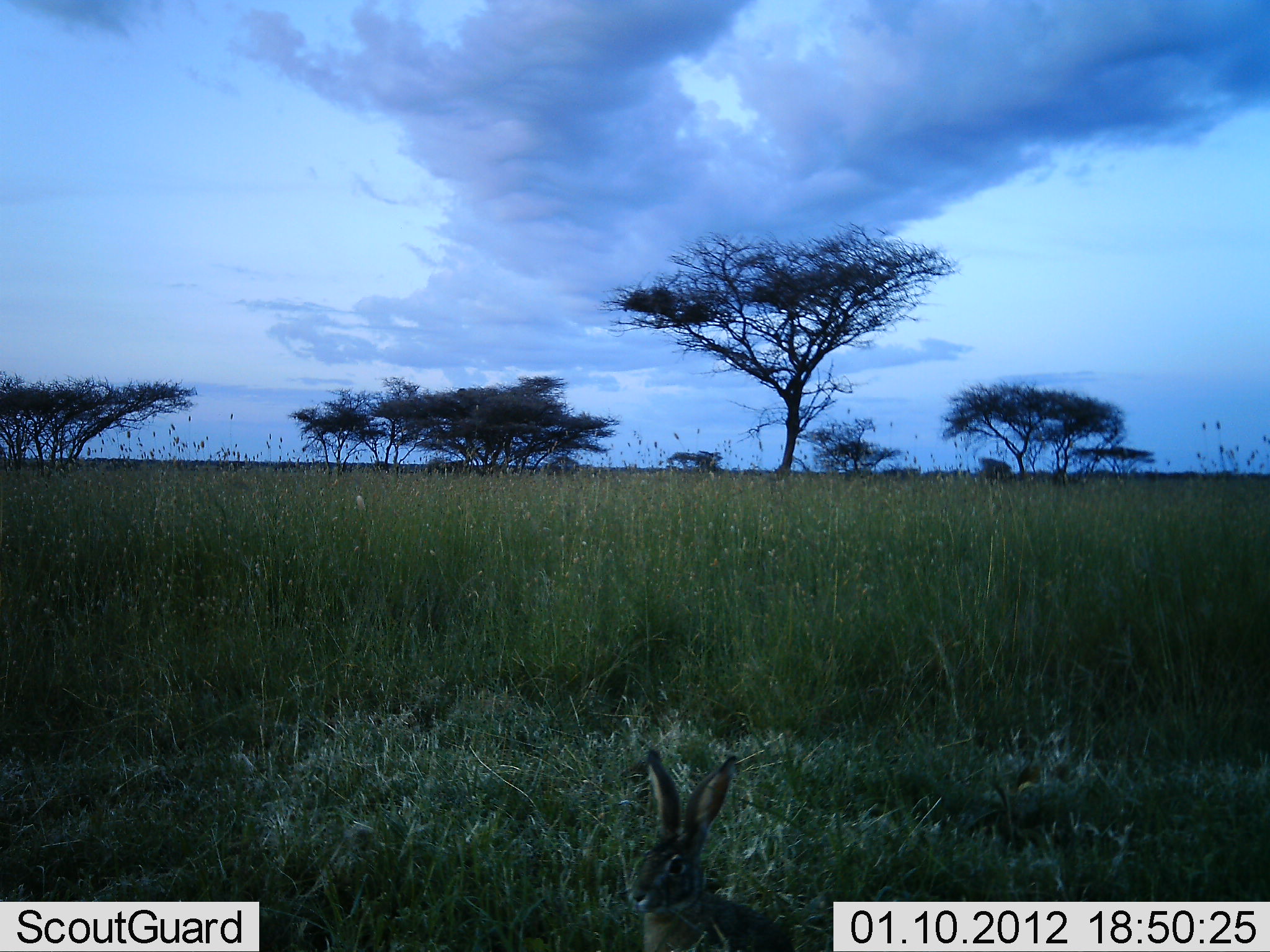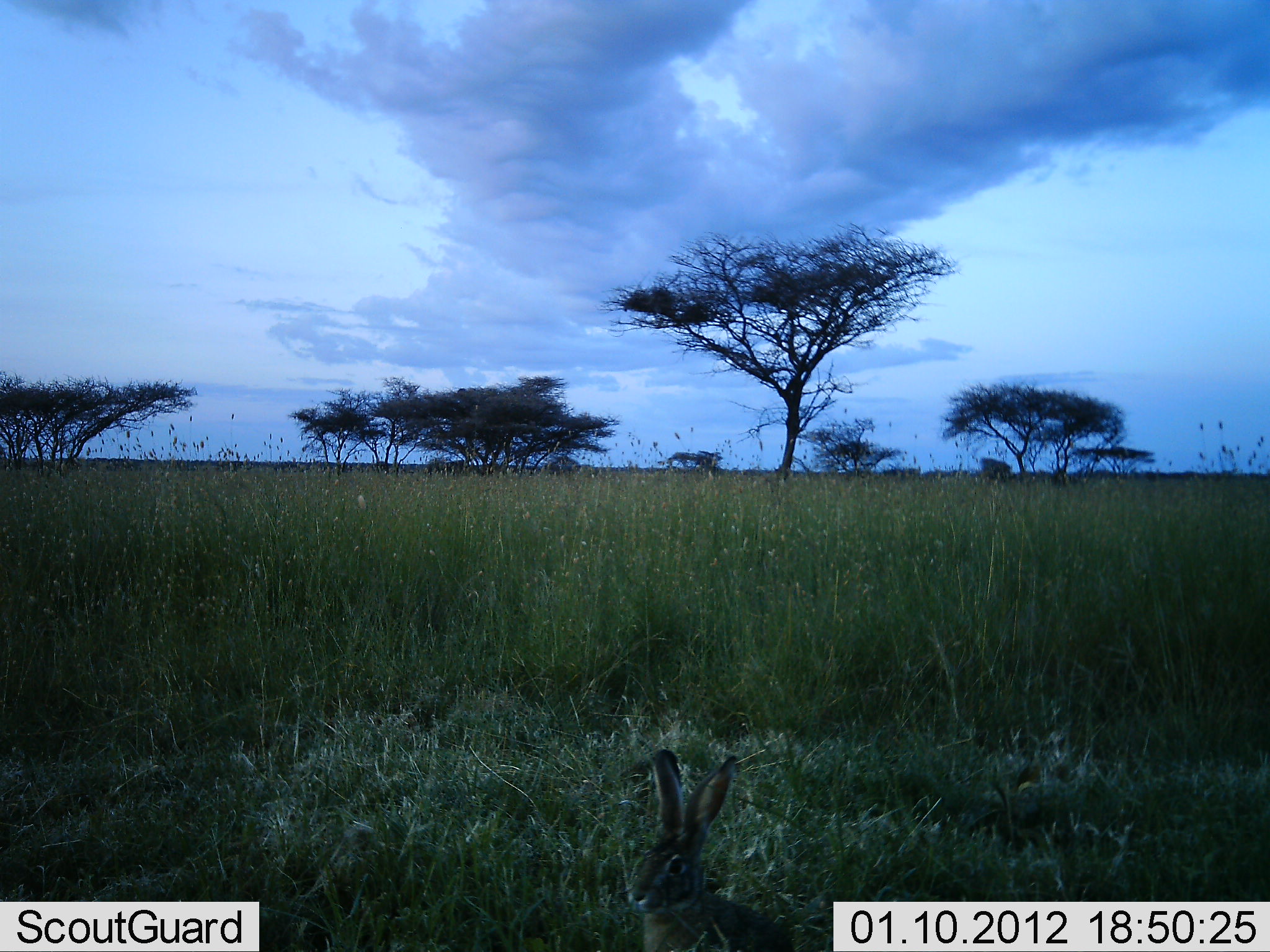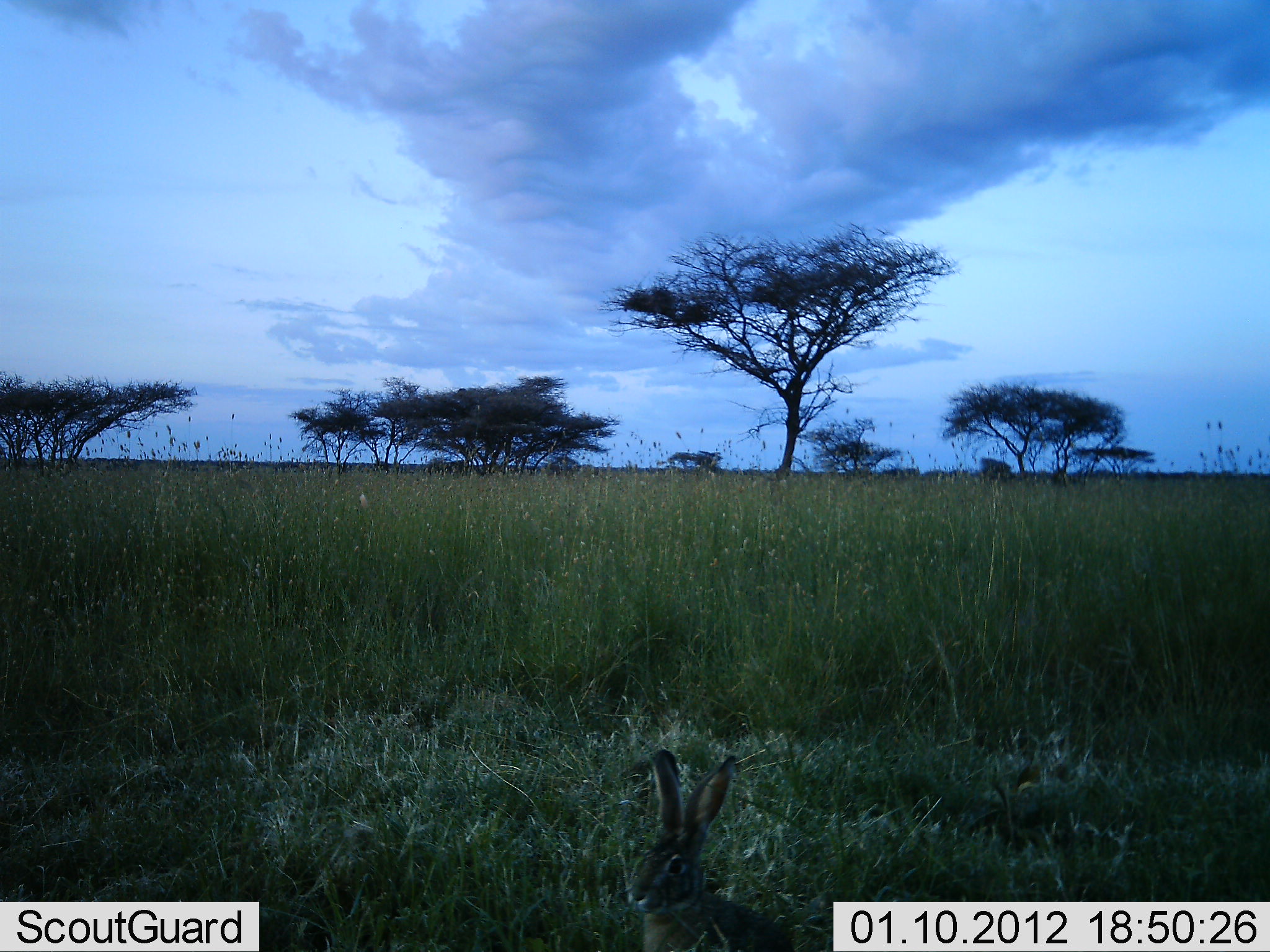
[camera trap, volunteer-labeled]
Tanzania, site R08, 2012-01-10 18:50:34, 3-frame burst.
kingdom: Animalia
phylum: Chordata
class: Mammalia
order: Lagomorpha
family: Leporidae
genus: Lepus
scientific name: Lepus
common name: hare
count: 1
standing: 74%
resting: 26%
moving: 0%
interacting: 0%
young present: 0%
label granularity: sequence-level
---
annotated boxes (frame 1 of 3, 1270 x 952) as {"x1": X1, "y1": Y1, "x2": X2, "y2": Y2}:
animal: {"x1": 626, "y1": 748, "x2": 793, "y2": 952}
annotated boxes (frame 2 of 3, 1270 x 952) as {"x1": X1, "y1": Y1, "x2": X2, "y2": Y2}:
animal: {"x1": 630, "y1": 750, "x2": 794, "y2": 952}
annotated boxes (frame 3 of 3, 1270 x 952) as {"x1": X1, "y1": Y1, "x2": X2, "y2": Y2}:
animal: {"x1": 628, "y1": 748, "x2": 795, "y2": 952}